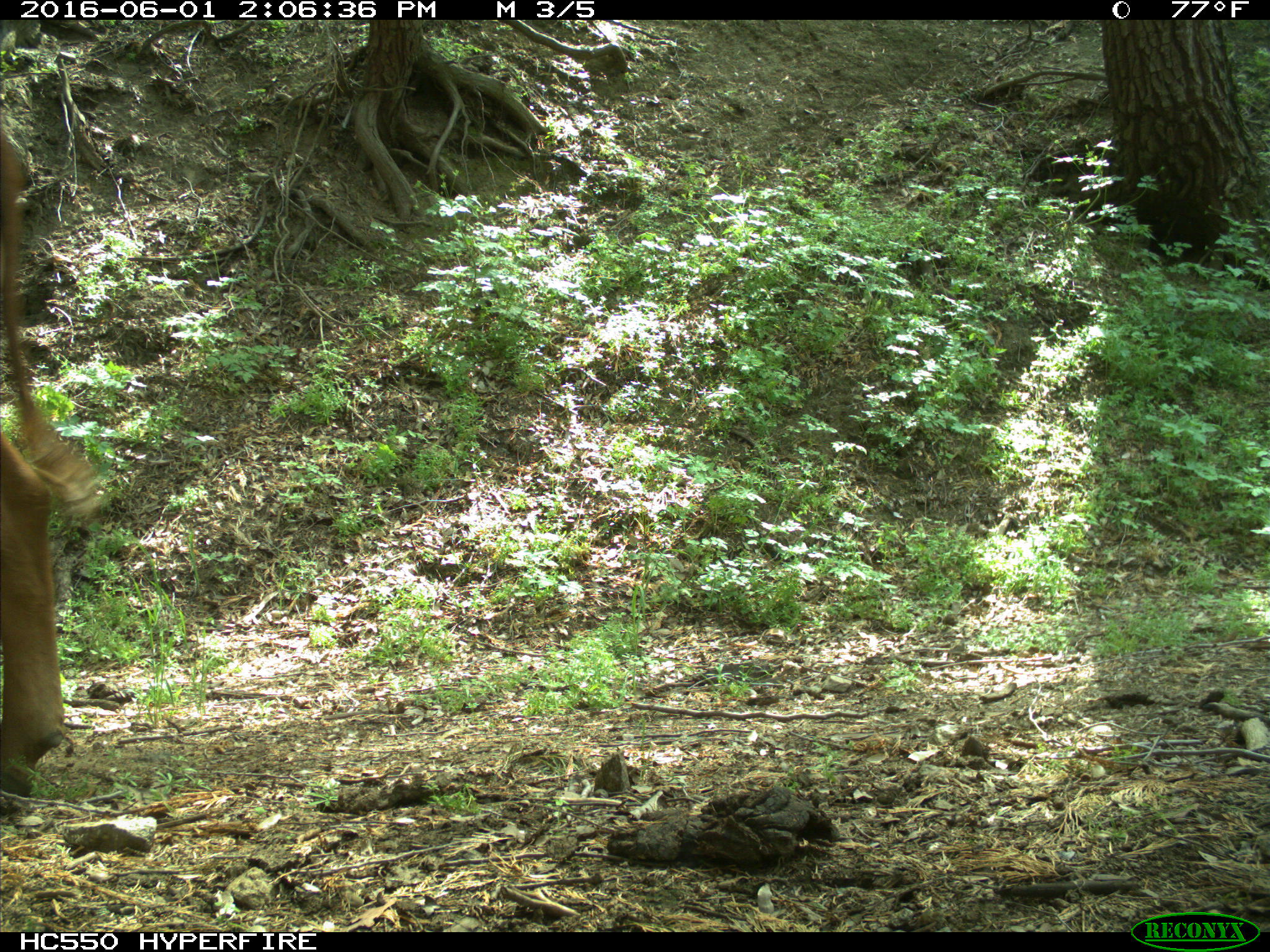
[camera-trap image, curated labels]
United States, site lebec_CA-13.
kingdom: Animalia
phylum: Chordata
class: Mammalia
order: Artiodactyla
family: Bovidae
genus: Bos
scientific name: Bos taurus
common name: domestic cow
Bos taurus (domestic cow).